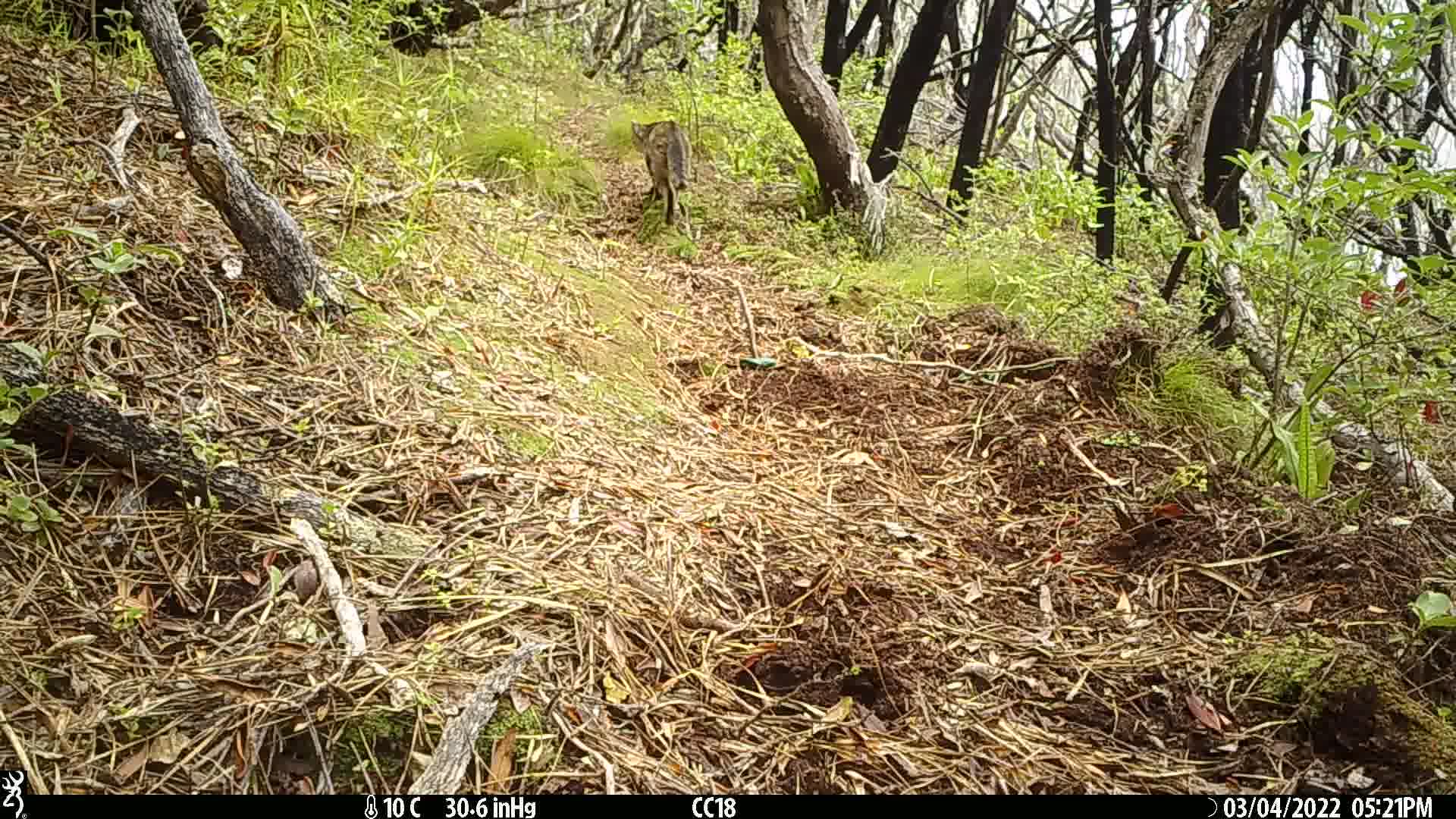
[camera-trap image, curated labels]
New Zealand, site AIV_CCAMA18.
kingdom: Animalia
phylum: Chordata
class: Mammalia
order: Carnivora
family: Felidae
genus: Felis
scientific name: Felis catus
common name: domestic cat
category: cat